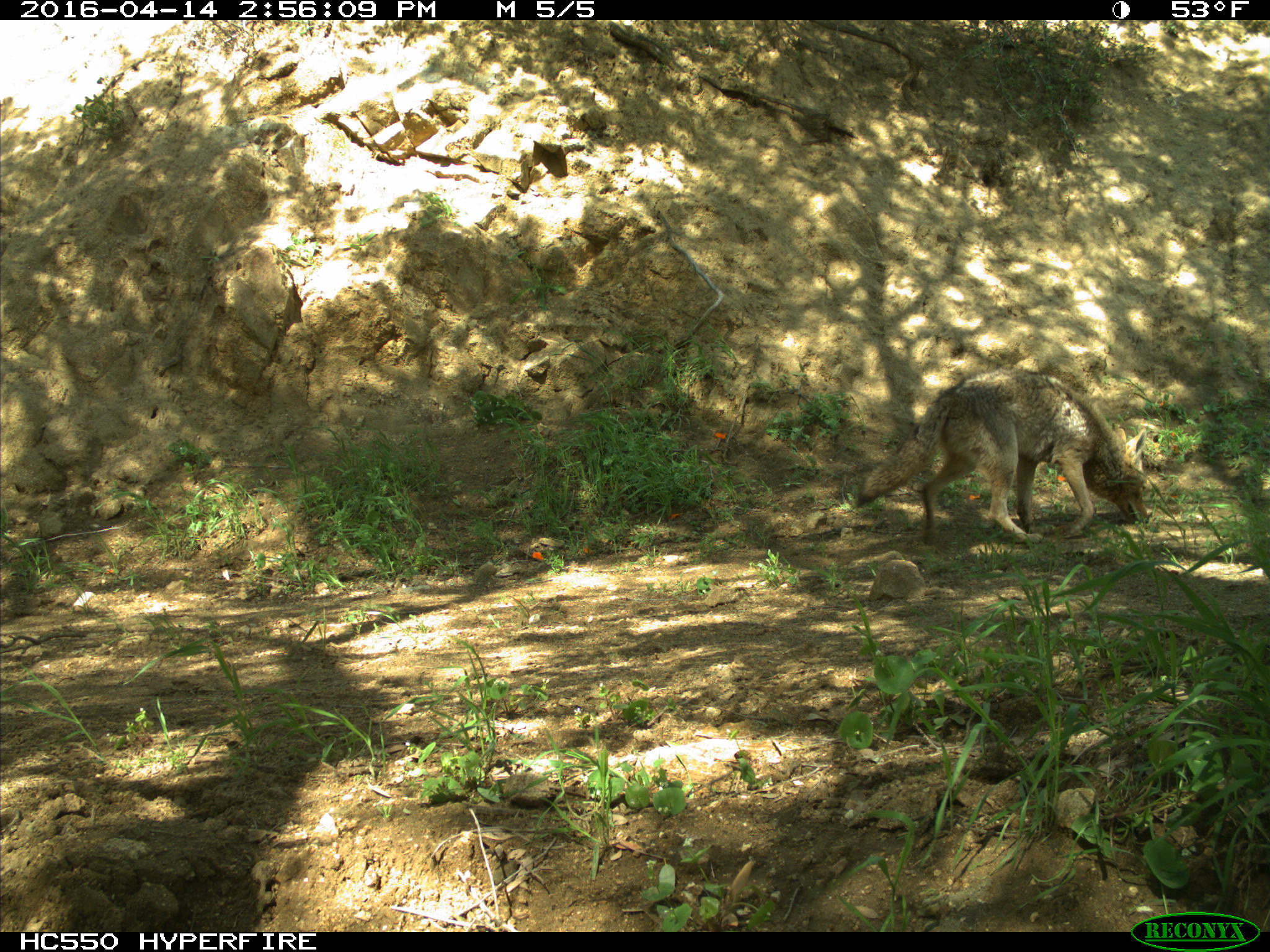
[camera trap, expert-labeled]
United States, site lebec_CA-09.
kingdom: Animalia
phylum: Chordata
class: Mammalia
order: Carnivora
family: Canidae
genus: Canis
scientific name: Canis latrans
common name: coyote